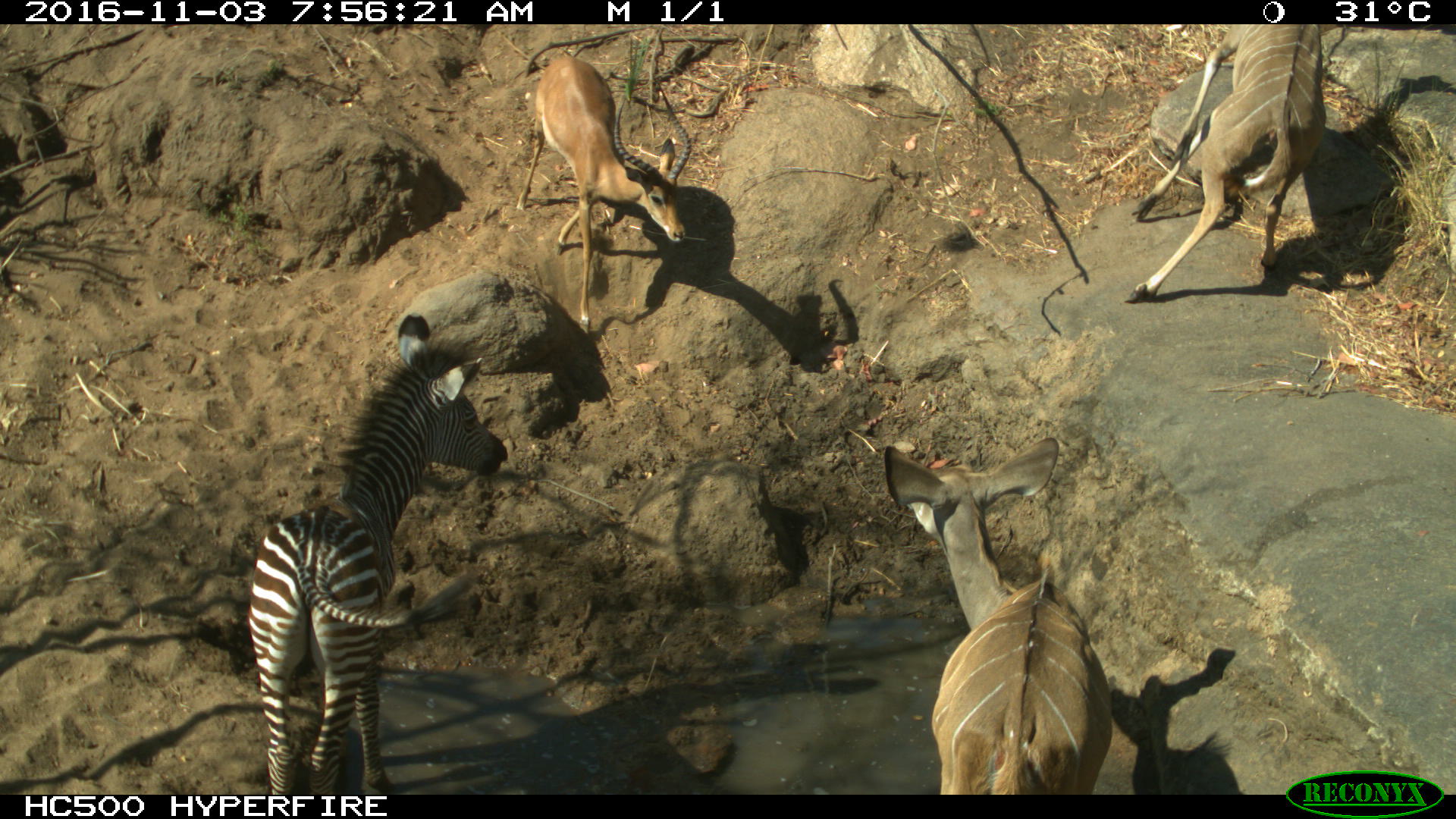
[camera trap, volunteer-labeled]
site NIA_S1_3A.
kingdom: Animalia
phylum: Chordata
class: Mammalia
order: Artiodactyla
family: Bovidae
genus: Aepyceros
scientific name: Aepyceros melampus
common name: impala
Impala (Aepyceros melampus), count 1. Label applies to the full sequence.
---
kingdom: Animalia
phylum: Chordata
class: Mammalia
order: Artiodactyla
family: Bovidae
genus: Tragelaphus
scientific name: Tragelaphus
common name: kudu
Kudu (Tragelaphus), count 2. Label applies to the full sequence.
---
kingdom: Animalia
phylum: Chordata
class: Mammalia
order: Perissodactyla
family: Equidae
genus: Equus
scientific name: Equus quagga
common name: plains zebra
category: zebraplains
Zebraplains (plains zebra) (Equus quagga), count 1. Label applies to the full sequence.